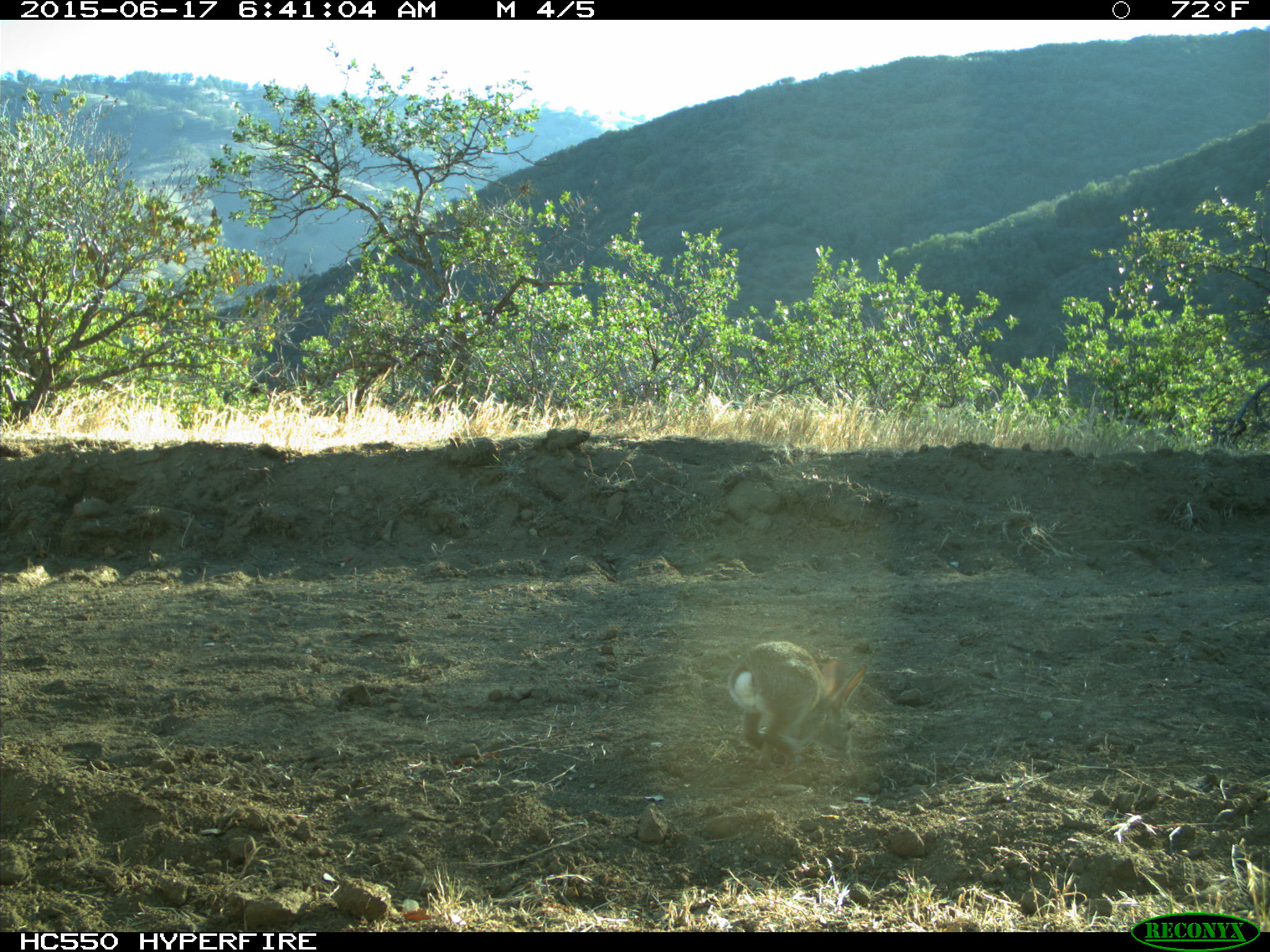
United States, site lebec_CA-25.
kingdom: Animalia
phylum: Chordata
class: Mammalia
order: Lagomorpha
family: Leporidae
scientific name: Leporidae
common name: rabbits and hares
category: unidentified rabbit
Unidentified rabbit (rabbits and hares) (Leporidae).